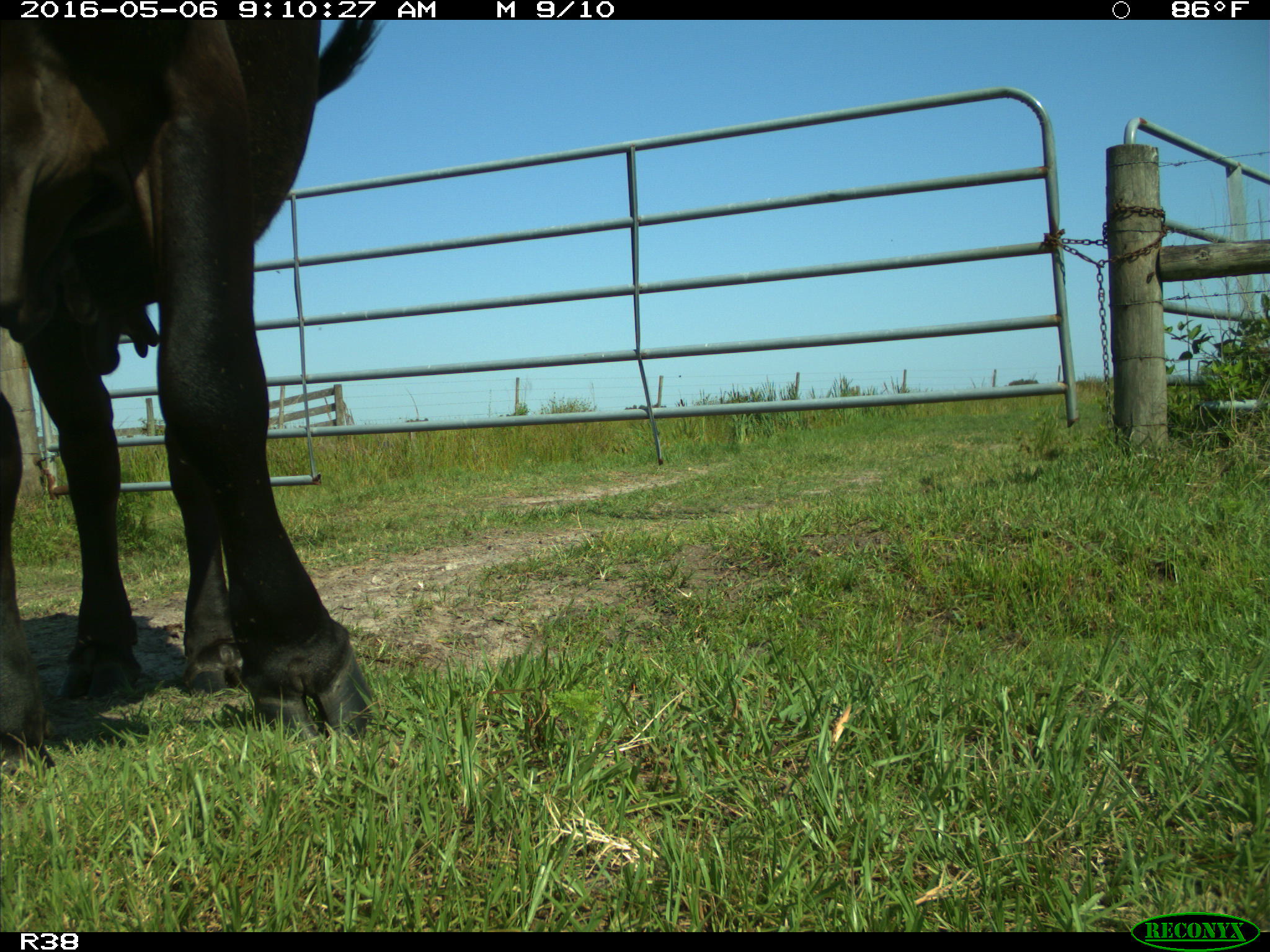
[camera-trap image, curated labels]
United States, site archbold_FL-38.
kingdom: Animalia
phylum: Chordata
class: Mammalia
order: Artiodactyla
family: Bovidae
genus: Bos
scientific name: Bos taurus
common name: domestic cow